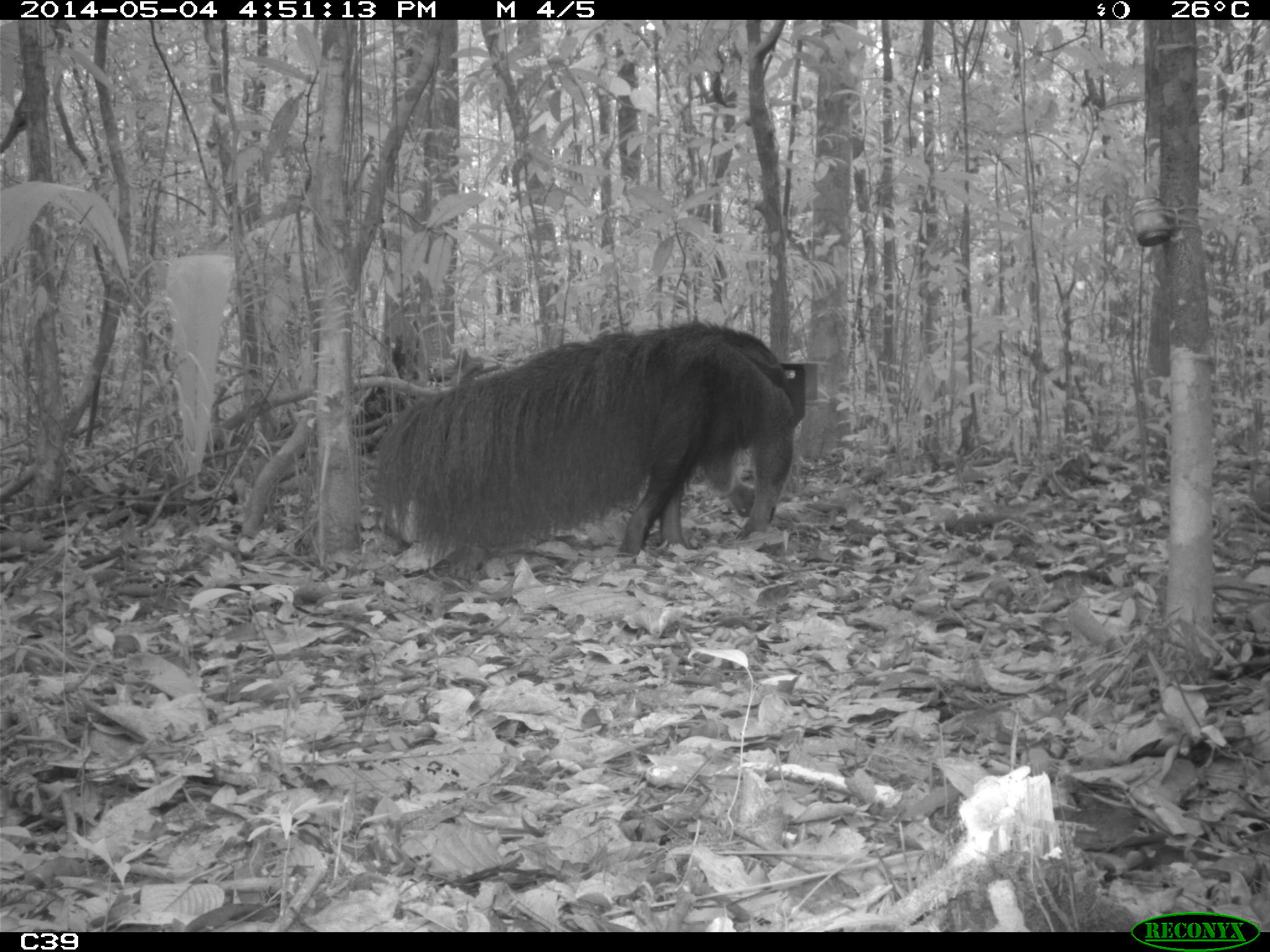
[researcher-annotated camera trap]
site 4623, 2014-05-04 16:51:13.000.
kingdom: Animalia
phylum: Chordata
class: Mammalia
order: Pilosa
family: Myrmecophagidae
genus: Myrmecophaga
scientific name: Myrmecophaga tridactyla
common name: giant anteater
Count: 1.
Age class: adult.